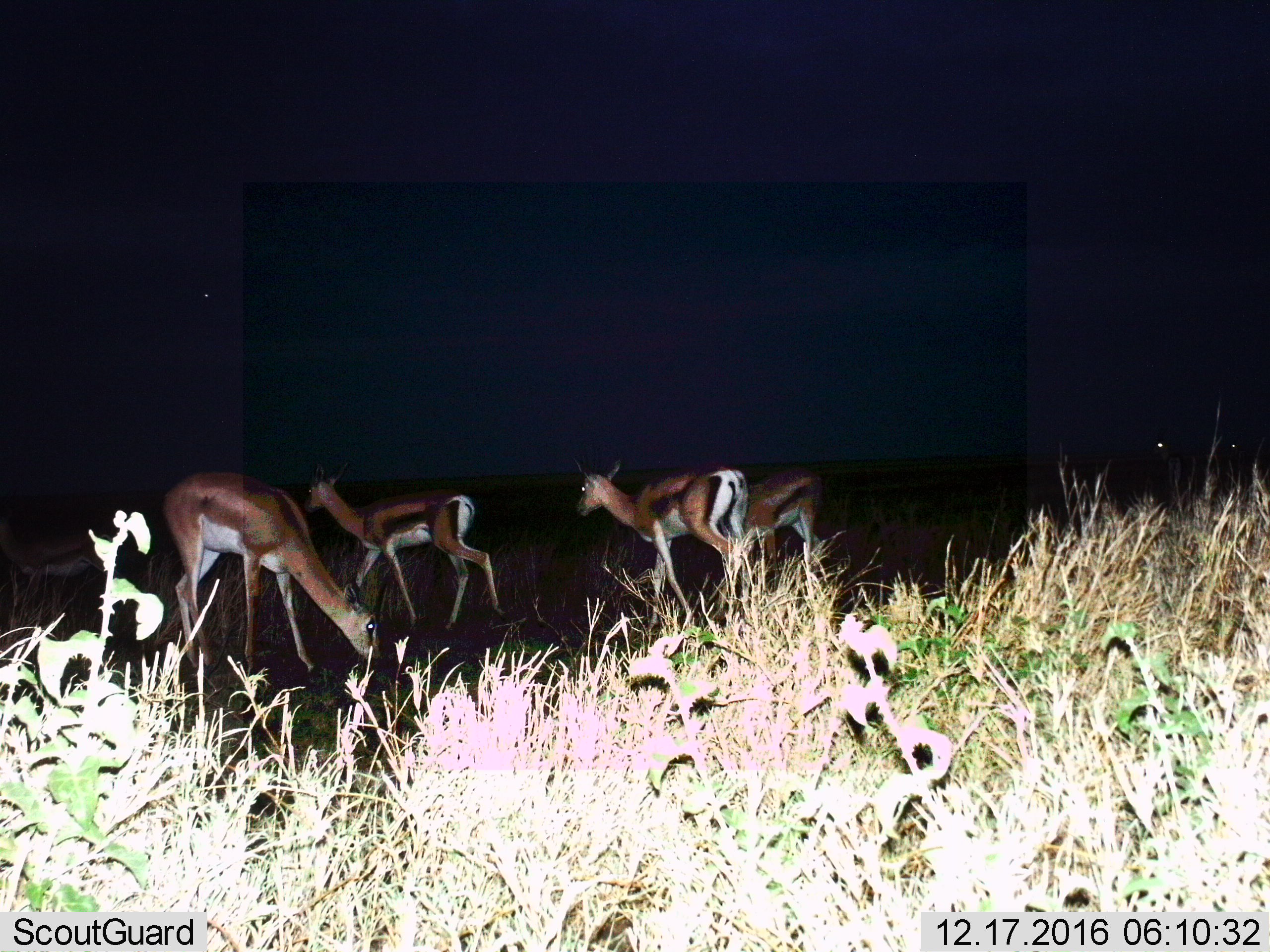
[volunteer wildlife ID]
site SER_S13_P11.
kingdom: Animalia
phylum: Chordata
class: Mammalia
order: Artiodactyla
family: Bovidae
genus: Eudorcas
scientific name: Eudorcas thomsonii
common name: thomson's gazelle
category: gazellethomsons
Gazellethomsons (thomson's gazelle) (Eudorcas thomsonii), count 5. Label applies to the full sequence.